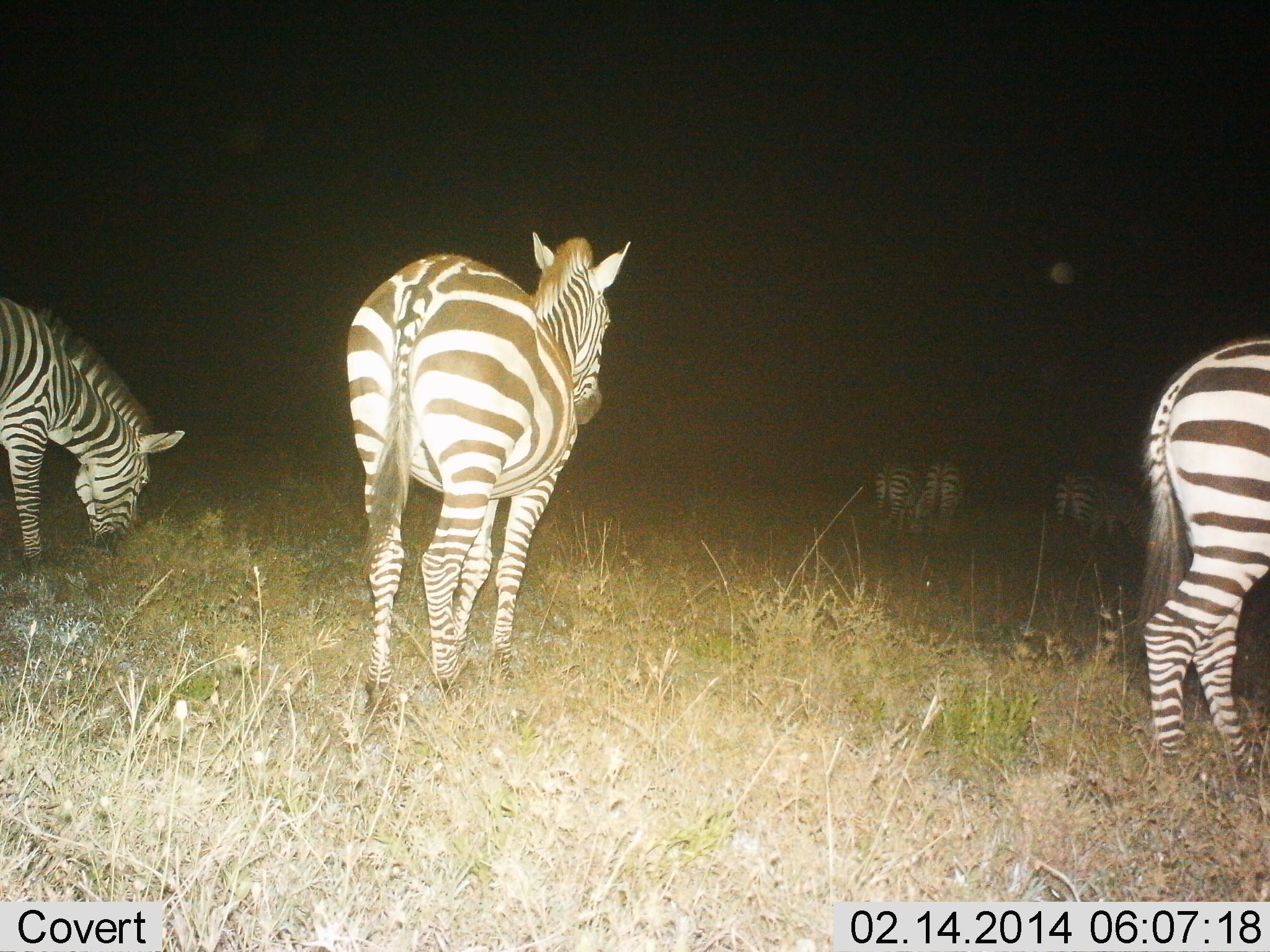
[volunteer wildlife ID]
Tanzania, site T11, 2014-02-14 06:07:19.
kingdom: Animalia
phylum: Chordata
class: Mammalia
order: Perissodactyla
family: Equidae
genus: Equus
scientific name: Equus quagga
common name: plains zebra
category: zebra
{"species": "zebra (plains zebra) (Equus quagga)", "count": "6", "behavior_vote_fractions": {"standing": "60%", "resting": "10%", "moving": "10%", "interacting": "0%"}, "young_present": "0%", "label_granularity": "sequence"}